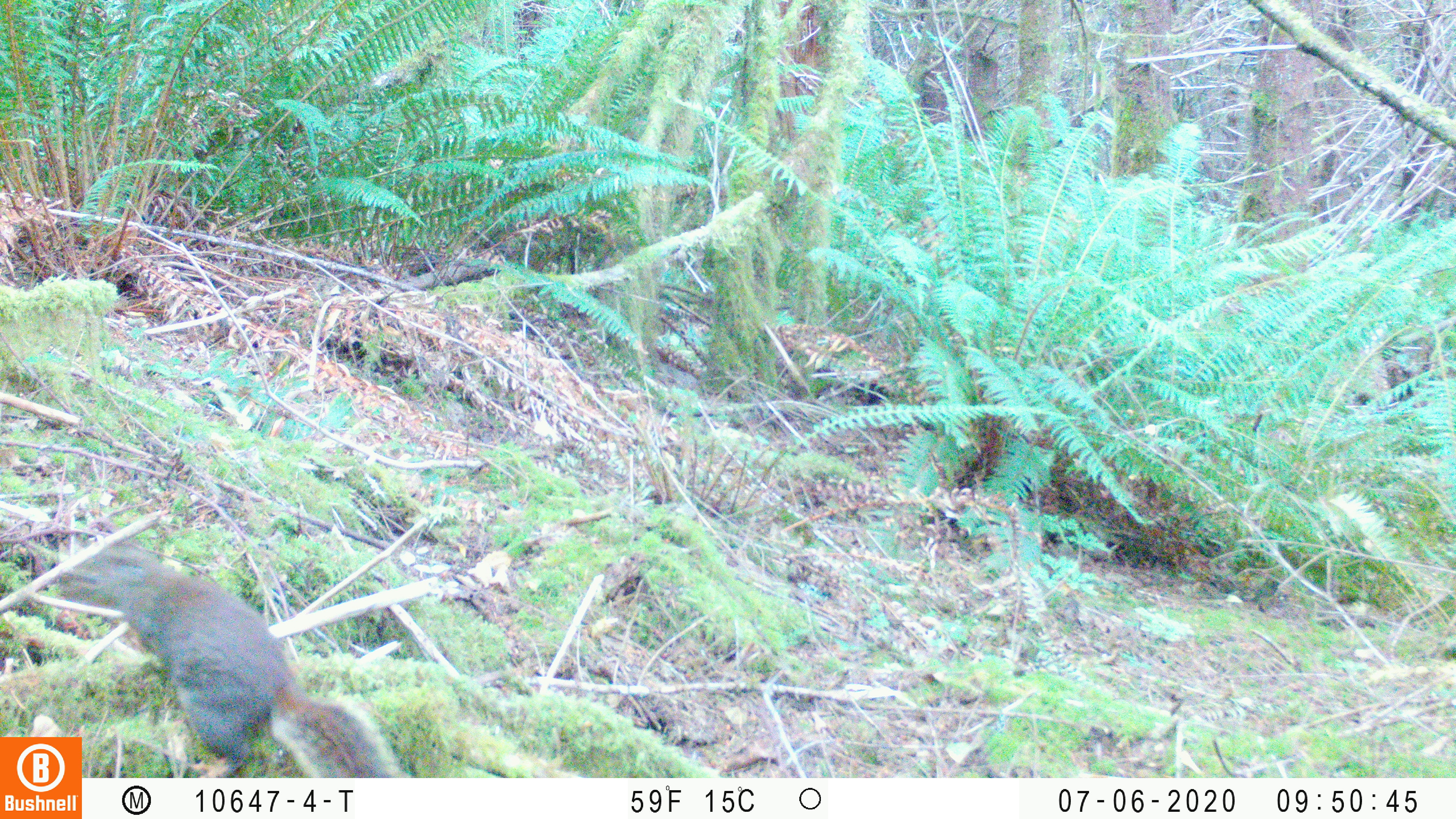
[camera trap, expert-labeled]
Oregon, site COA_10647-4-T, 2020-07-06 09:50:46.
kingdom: Animalia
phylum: Chordata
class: Mammalia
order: Rodentia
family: Sciuridae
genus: Tamiasciurus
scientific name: Tamiasciurus douglasii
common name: douglas squirrel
Douglas squirrel (Tamiasciurus douglasii).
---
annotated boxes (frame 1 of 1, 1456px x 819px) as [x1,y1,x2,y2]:
douglas squirrel: [99,552,403,773]